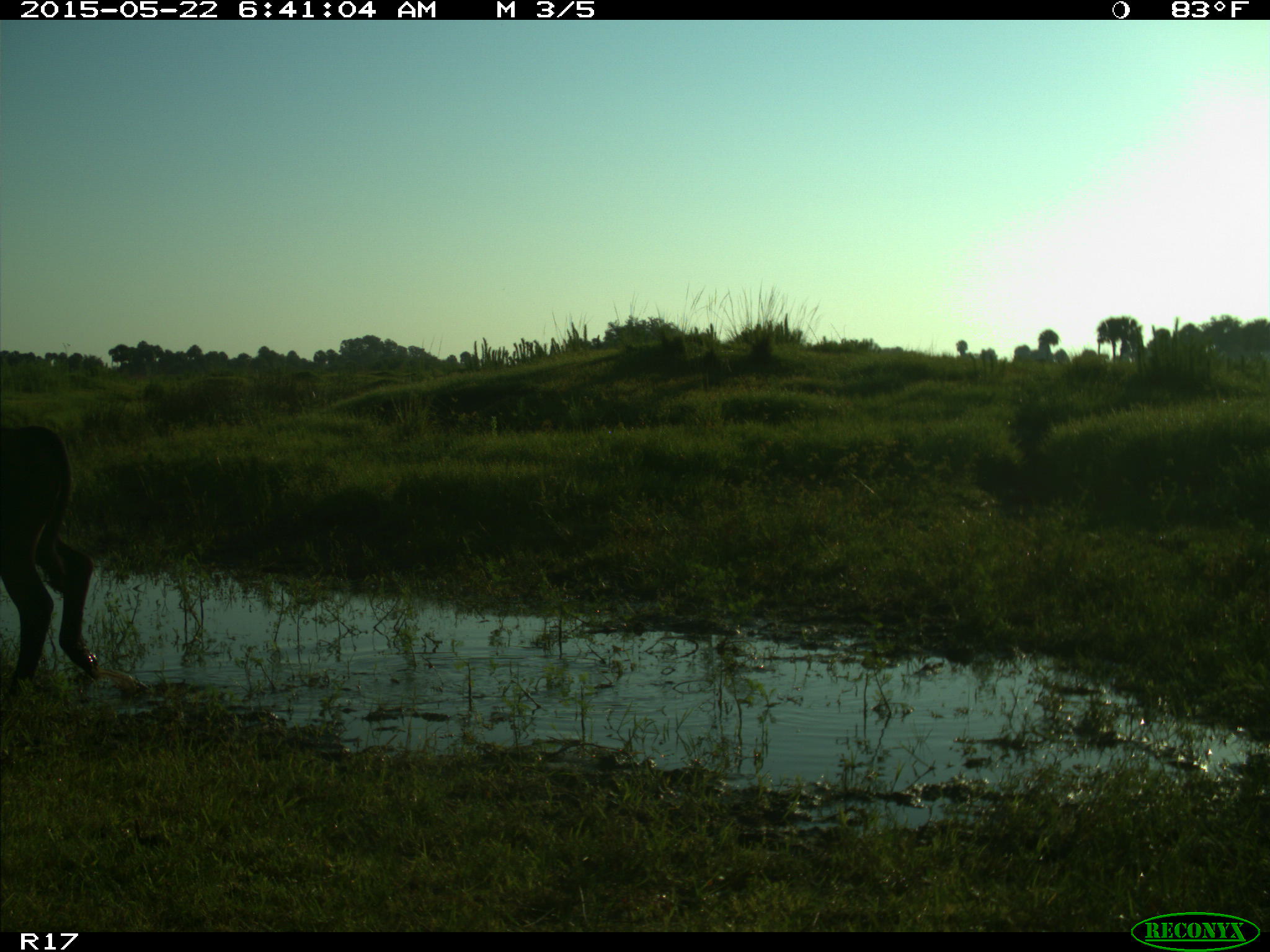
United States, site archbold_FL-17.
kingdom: Animalia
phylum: Chordata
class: Mammalia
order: Artiodactyla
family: Bovidae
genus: Bos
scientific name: Bos taurus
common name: domestic cow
Bos taurus (domestic cow).